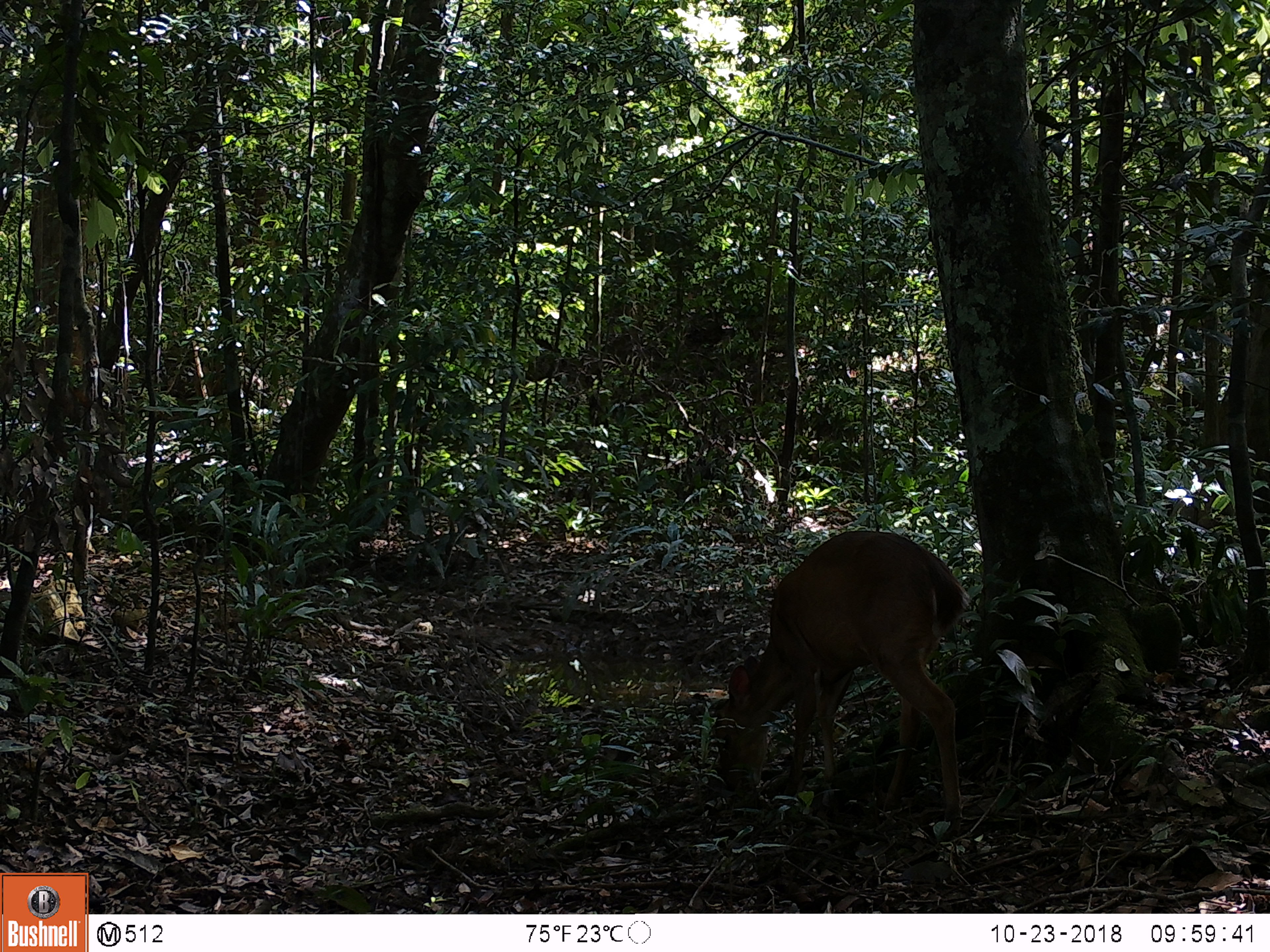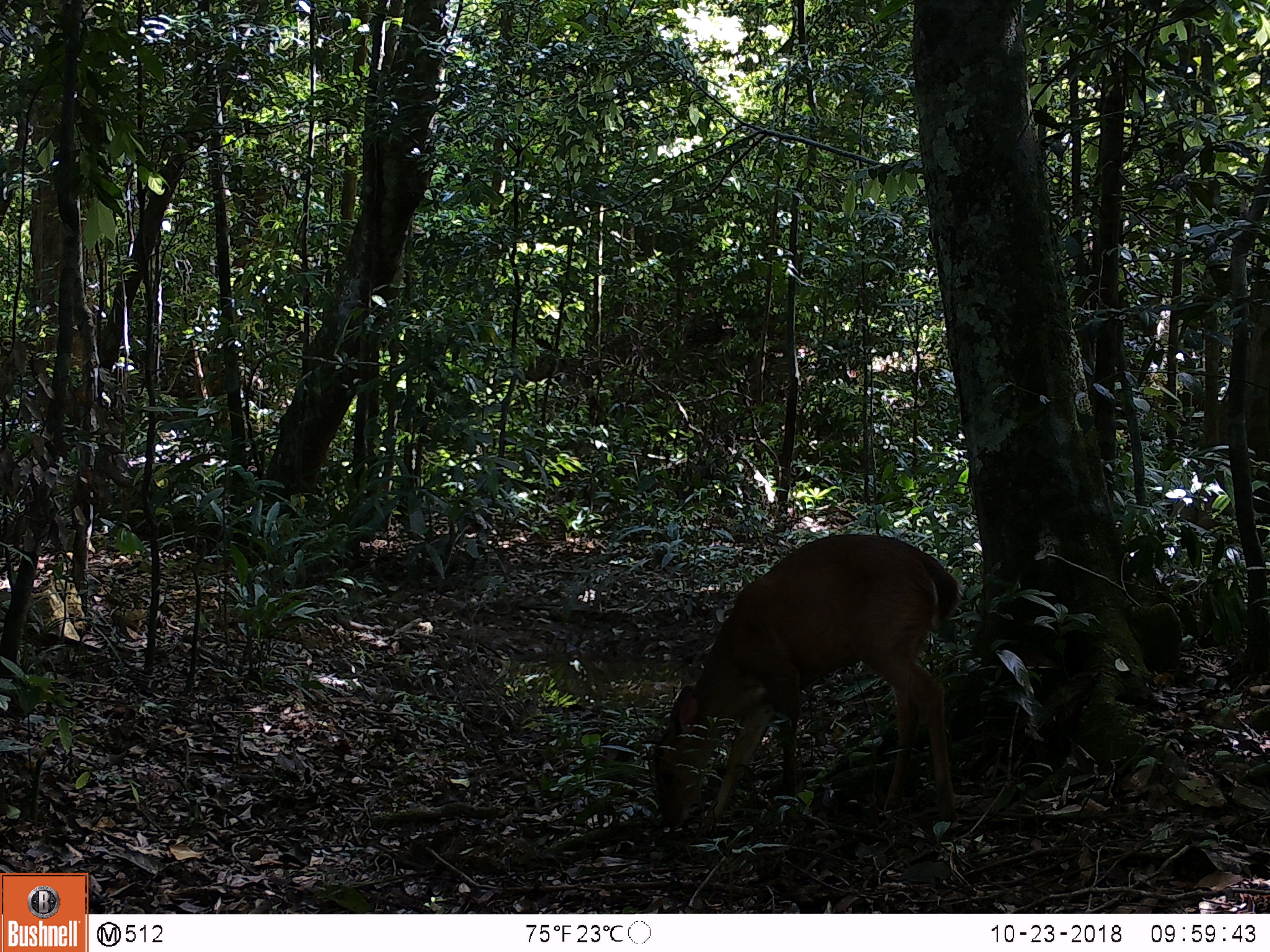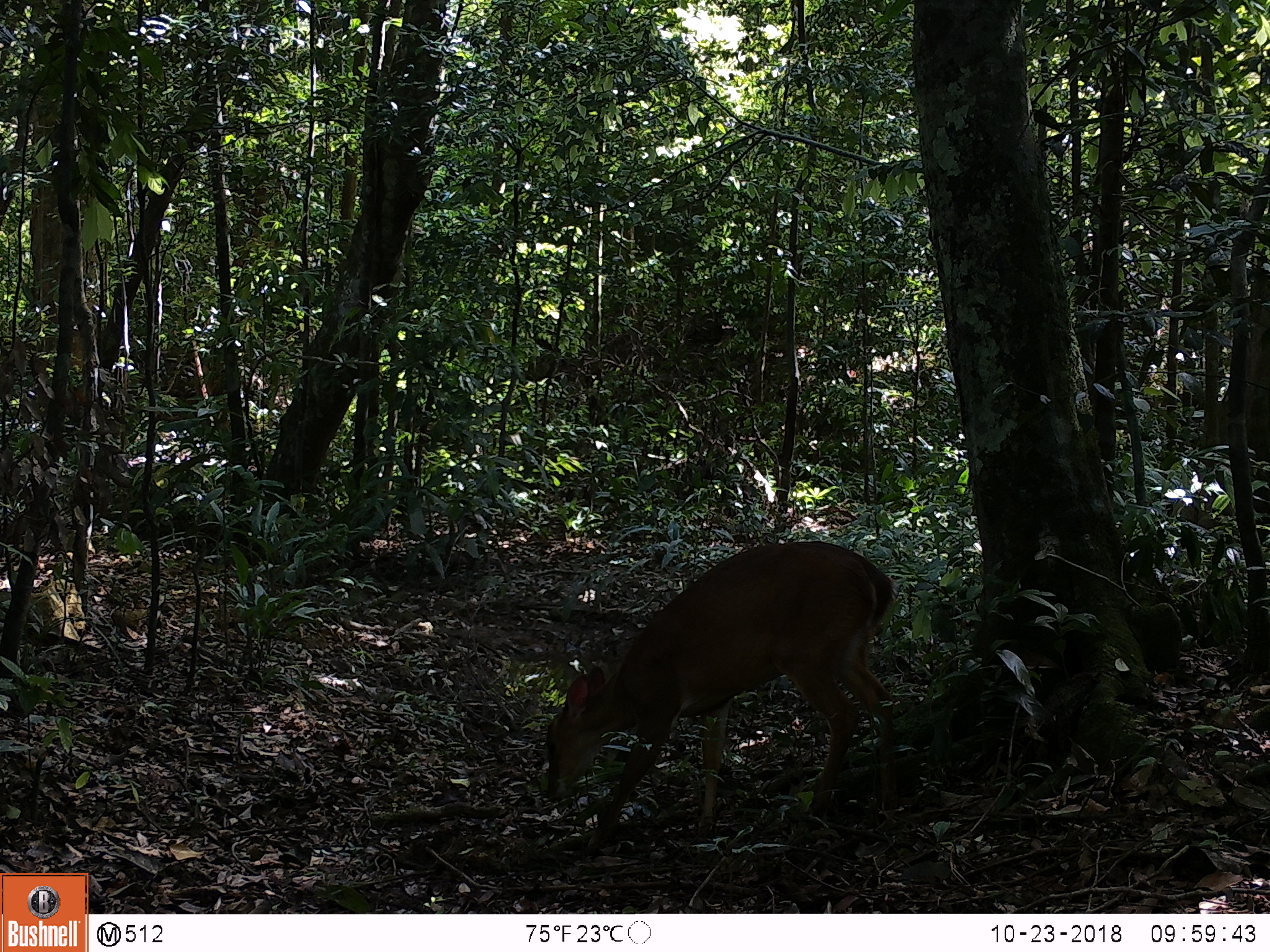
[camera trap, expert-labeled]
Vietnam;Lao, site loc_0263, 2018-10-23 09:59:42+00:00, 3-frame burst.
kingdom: Animalia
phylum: Chordata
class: Mammalia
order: Artiodactyla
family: Cervidae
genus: Muntiacus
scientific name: Muntiacus vuquangensis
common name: large-antlered muntjac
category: large antlered muntjac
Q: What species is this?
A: Large antlered muntjac (large-antlered muntjac) (Muntiacus vuquangensis).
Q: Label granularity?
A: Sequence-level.